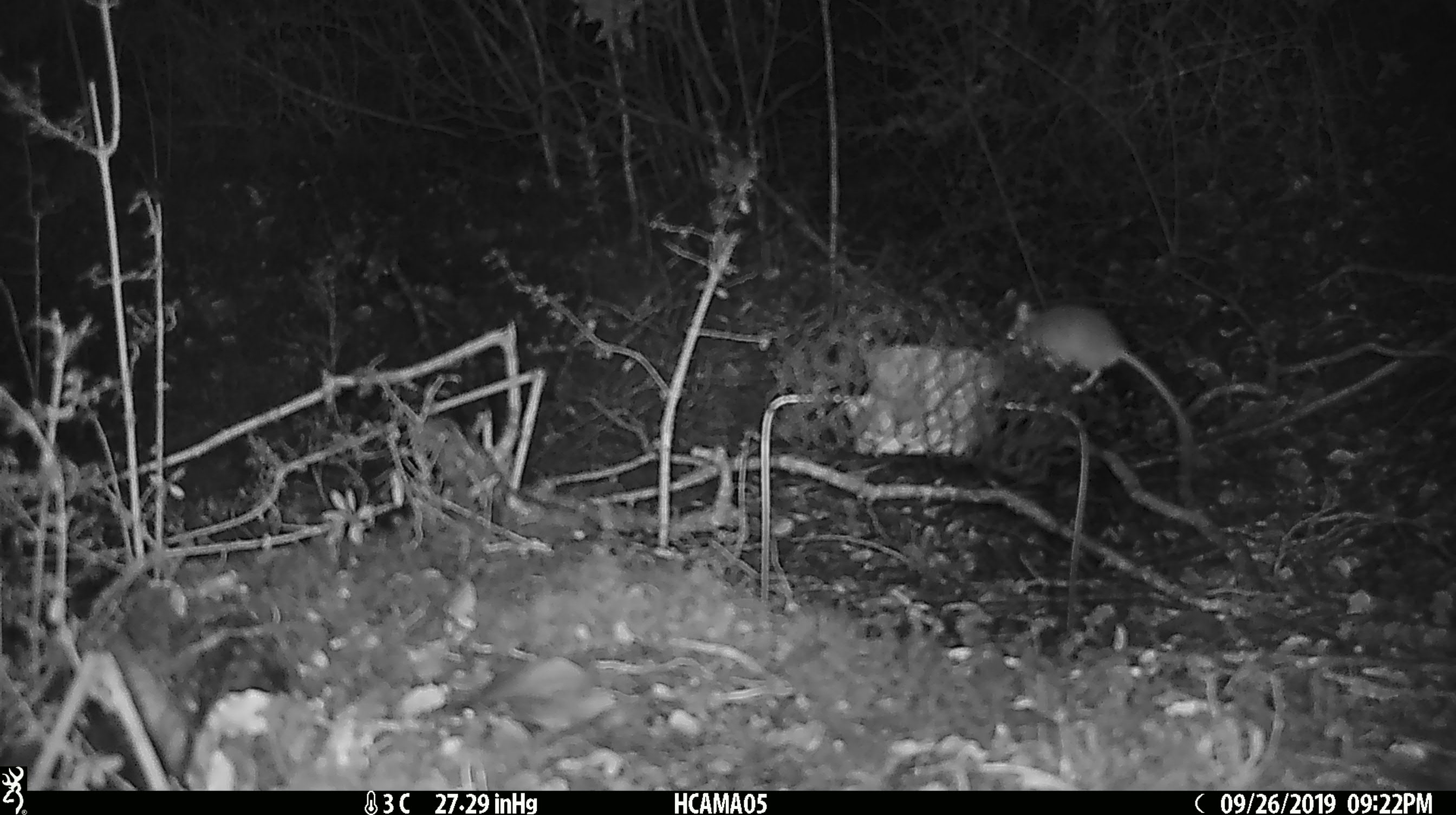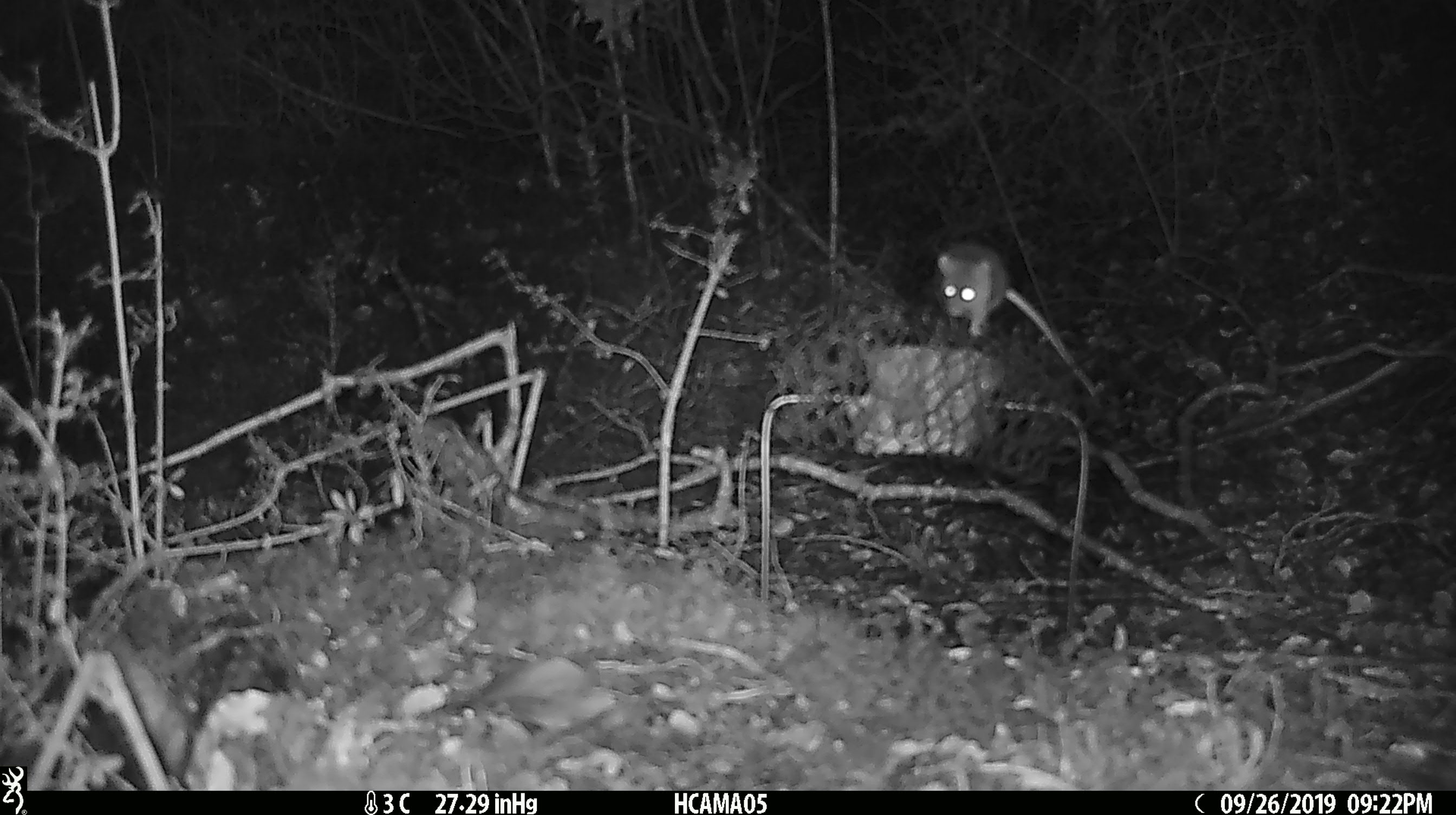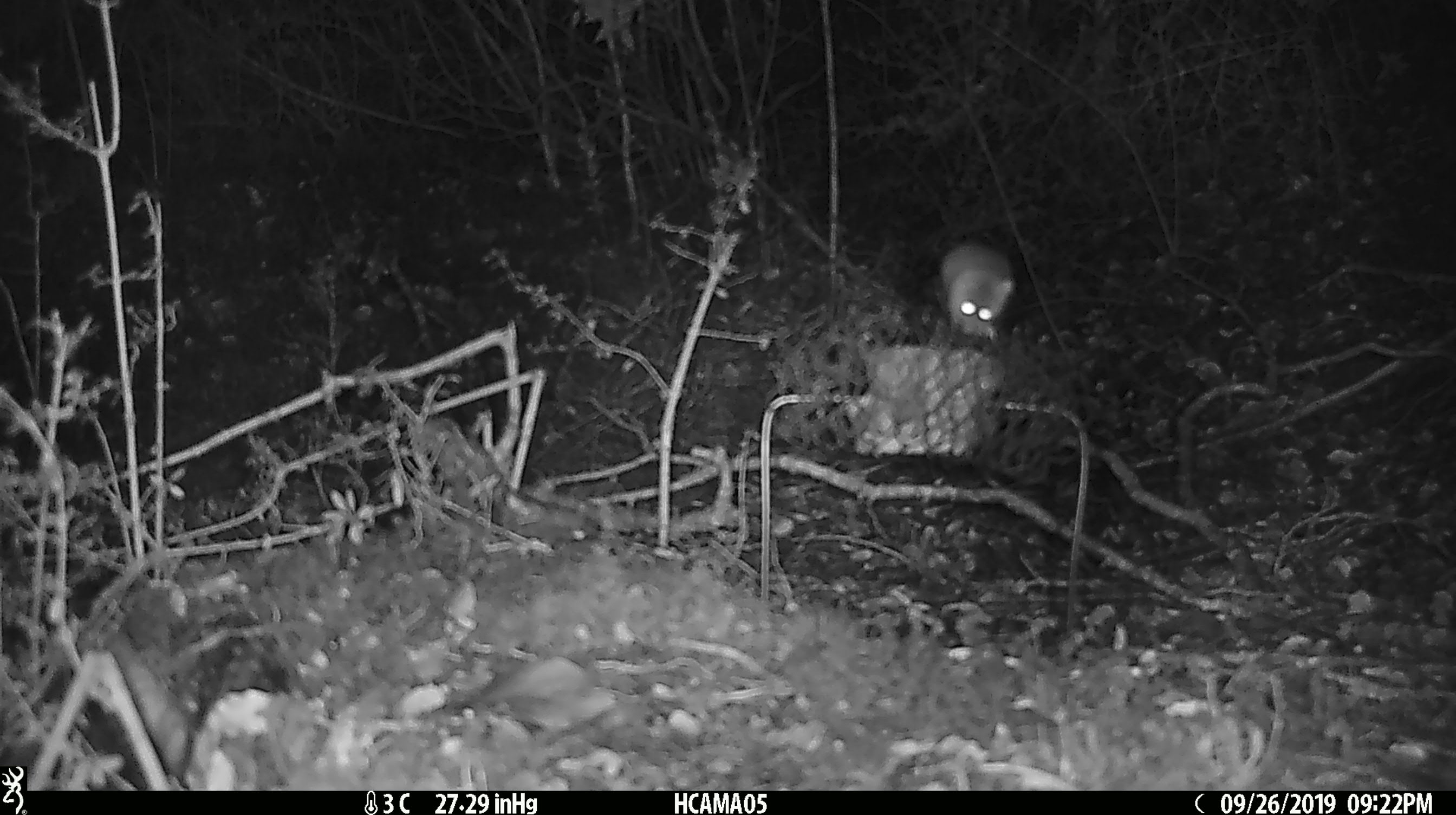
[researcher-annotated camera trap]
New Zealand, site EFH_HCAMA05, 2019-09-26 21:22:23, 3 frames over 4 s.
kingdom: Animalia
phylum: Chordata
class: Mammalia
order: Rodentia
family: Muridae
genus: Mus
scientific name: Mus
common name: mouse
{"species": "mouse (Mus)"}